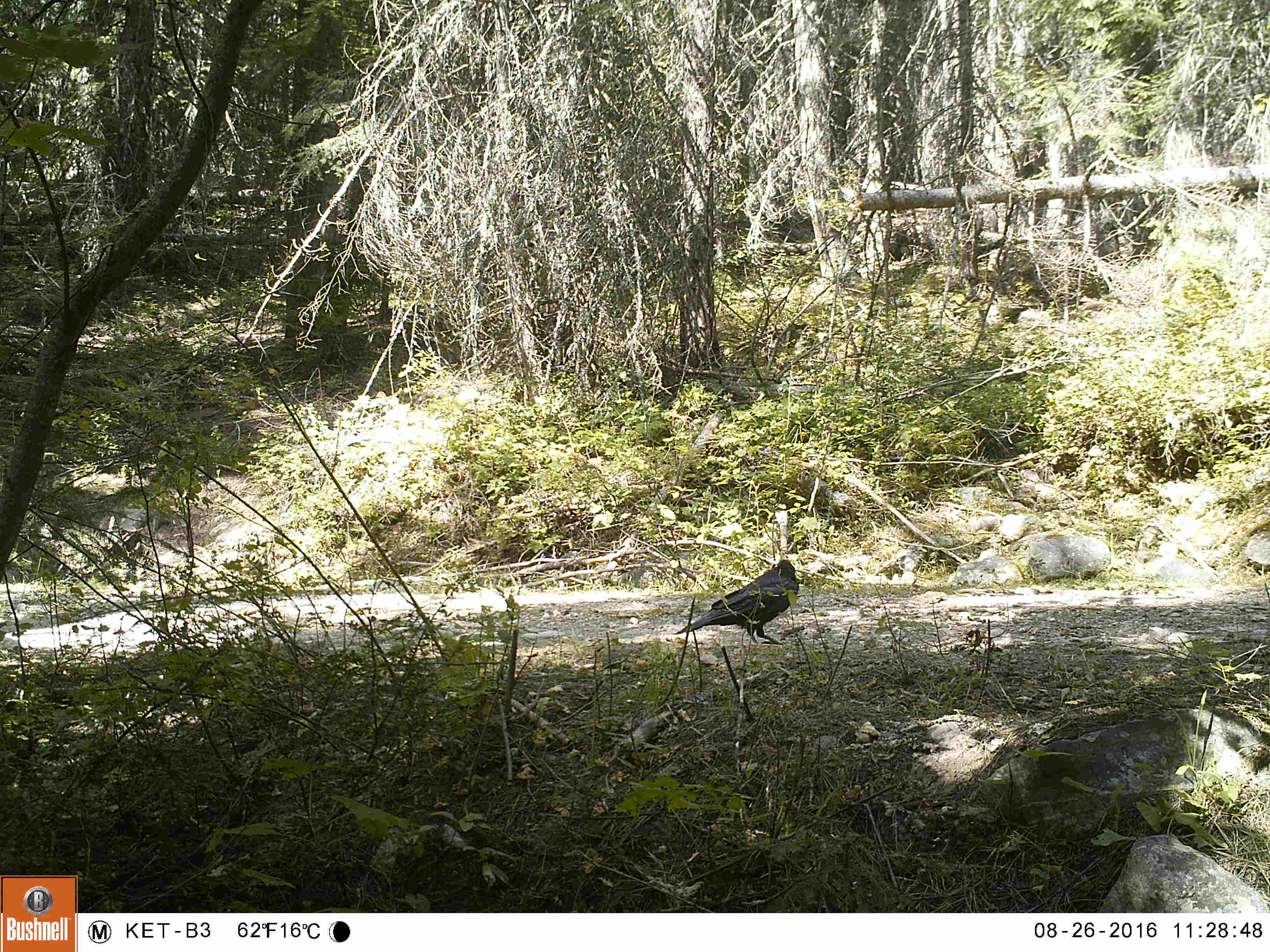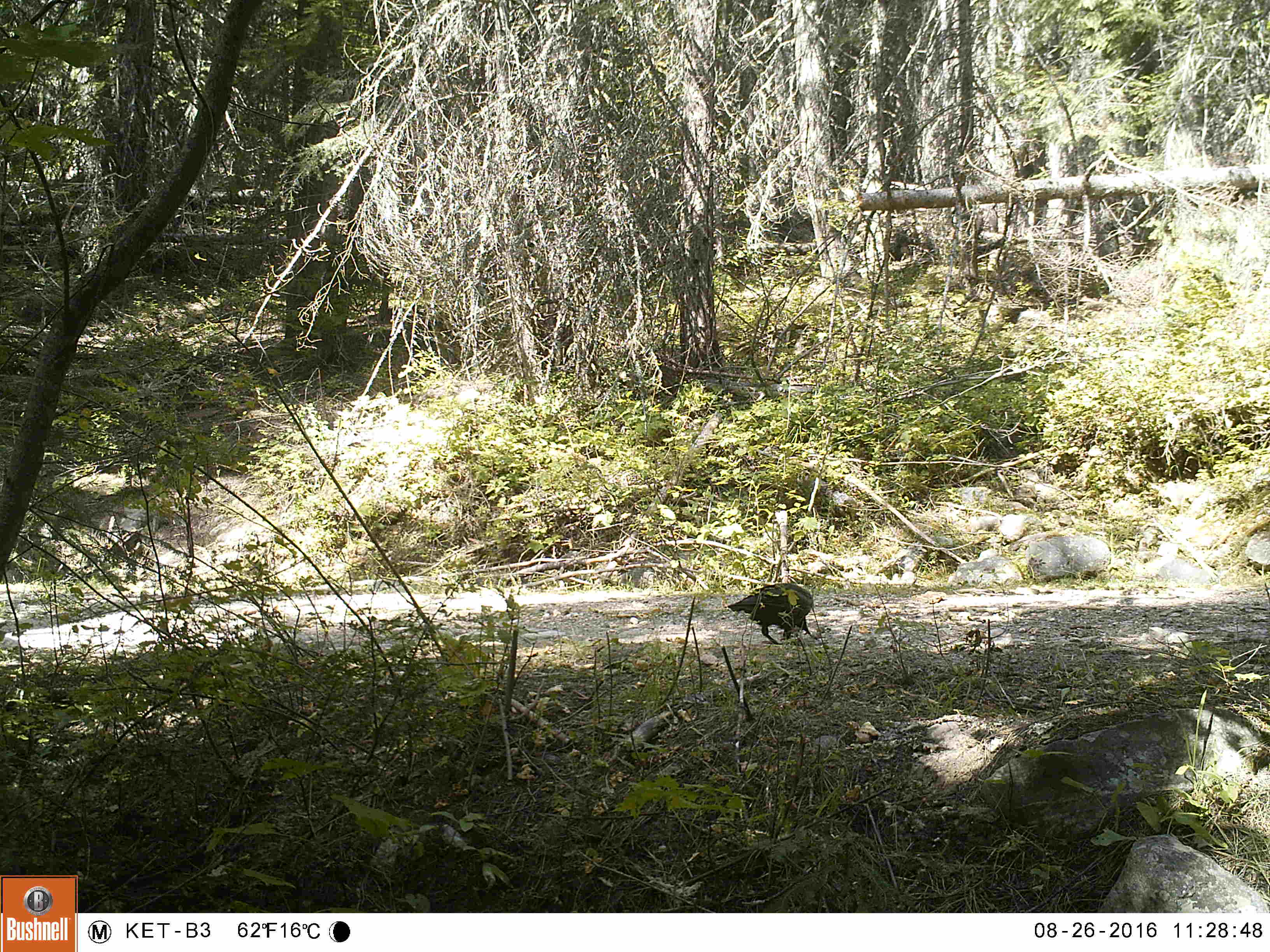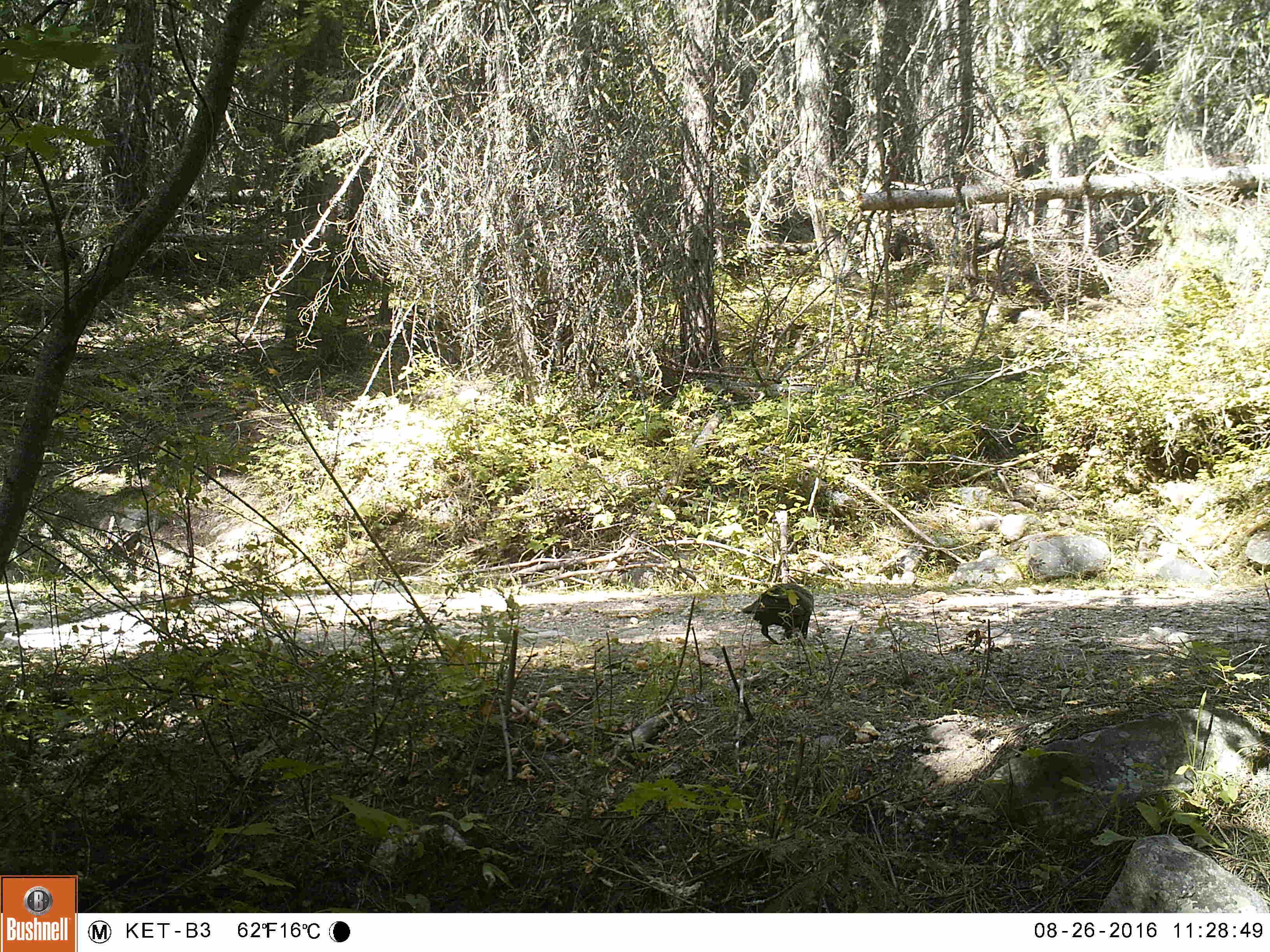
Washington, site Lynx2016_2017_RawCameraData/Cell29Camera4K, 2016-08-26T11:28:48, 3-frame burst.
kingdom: Animalia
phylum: Chordata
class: Aves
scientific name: Aves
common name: birds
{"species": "Aves (birds)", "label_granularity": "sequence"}